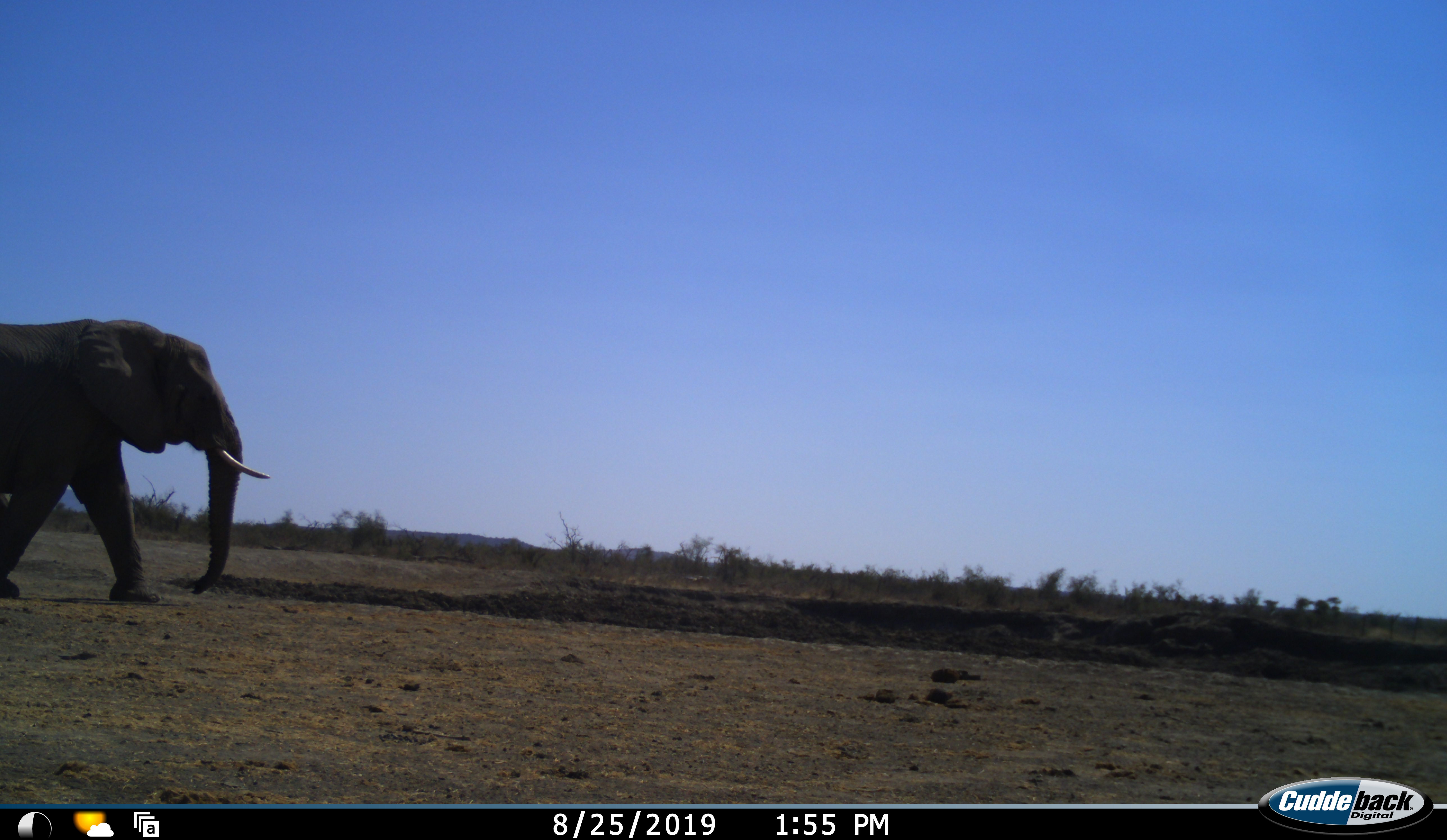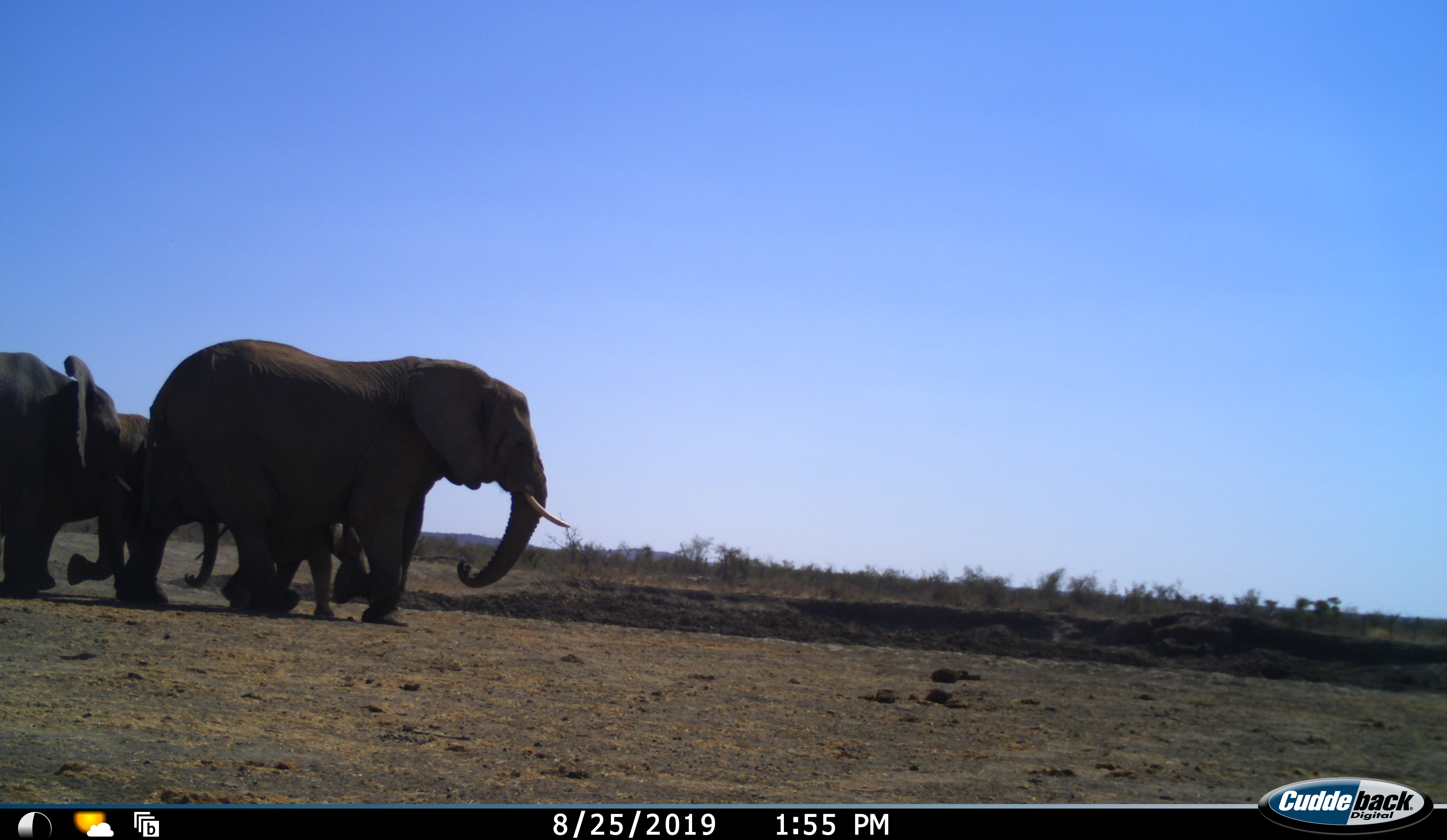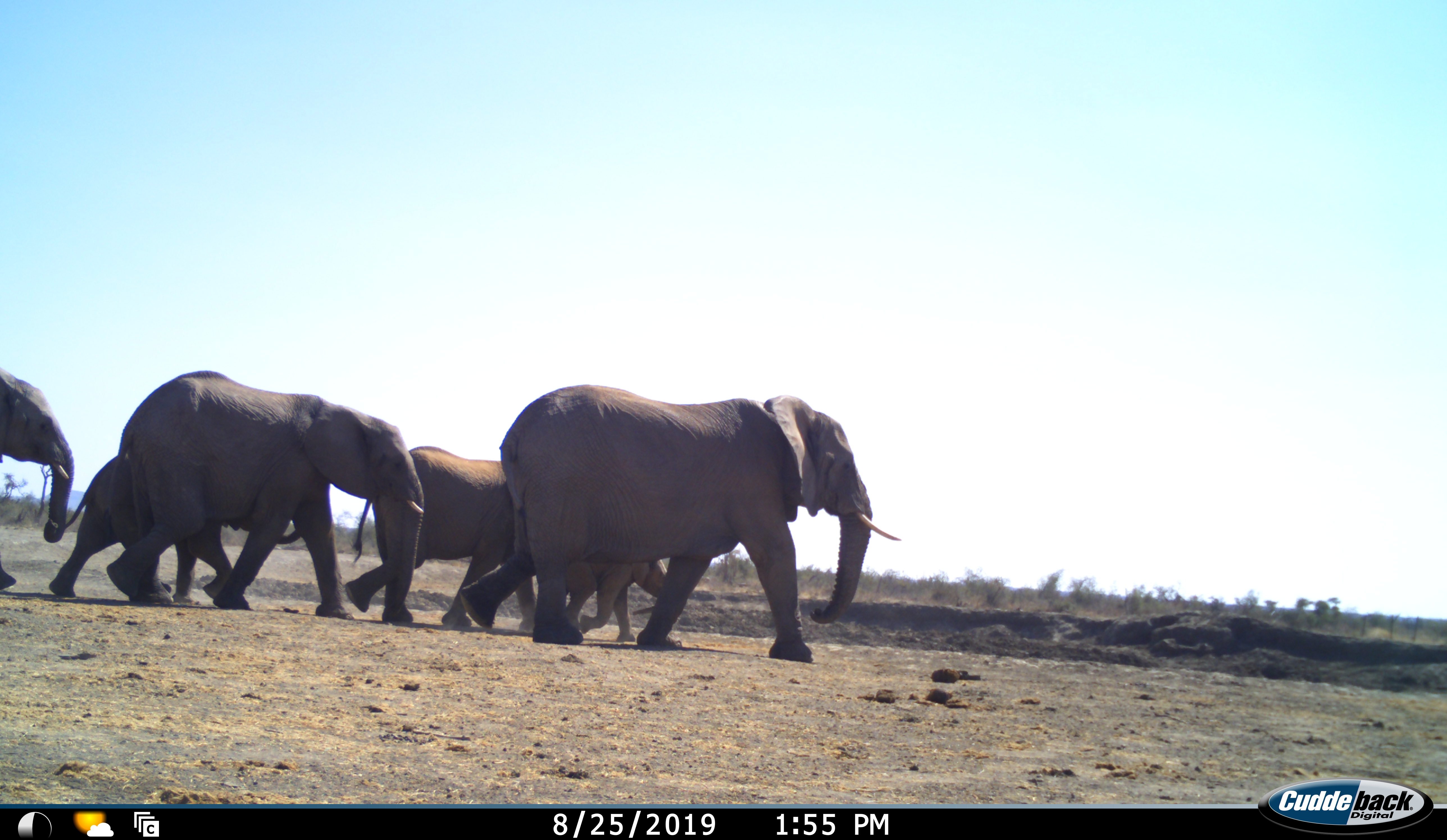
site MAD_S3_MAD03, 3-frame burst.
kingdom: Animalia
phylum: Chordata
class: Mammalia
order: Proboscidea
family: Elephantidae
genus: Loxodonta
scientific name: Loxodonta africana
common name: african bush elephant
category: elephant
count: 6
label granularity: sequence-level